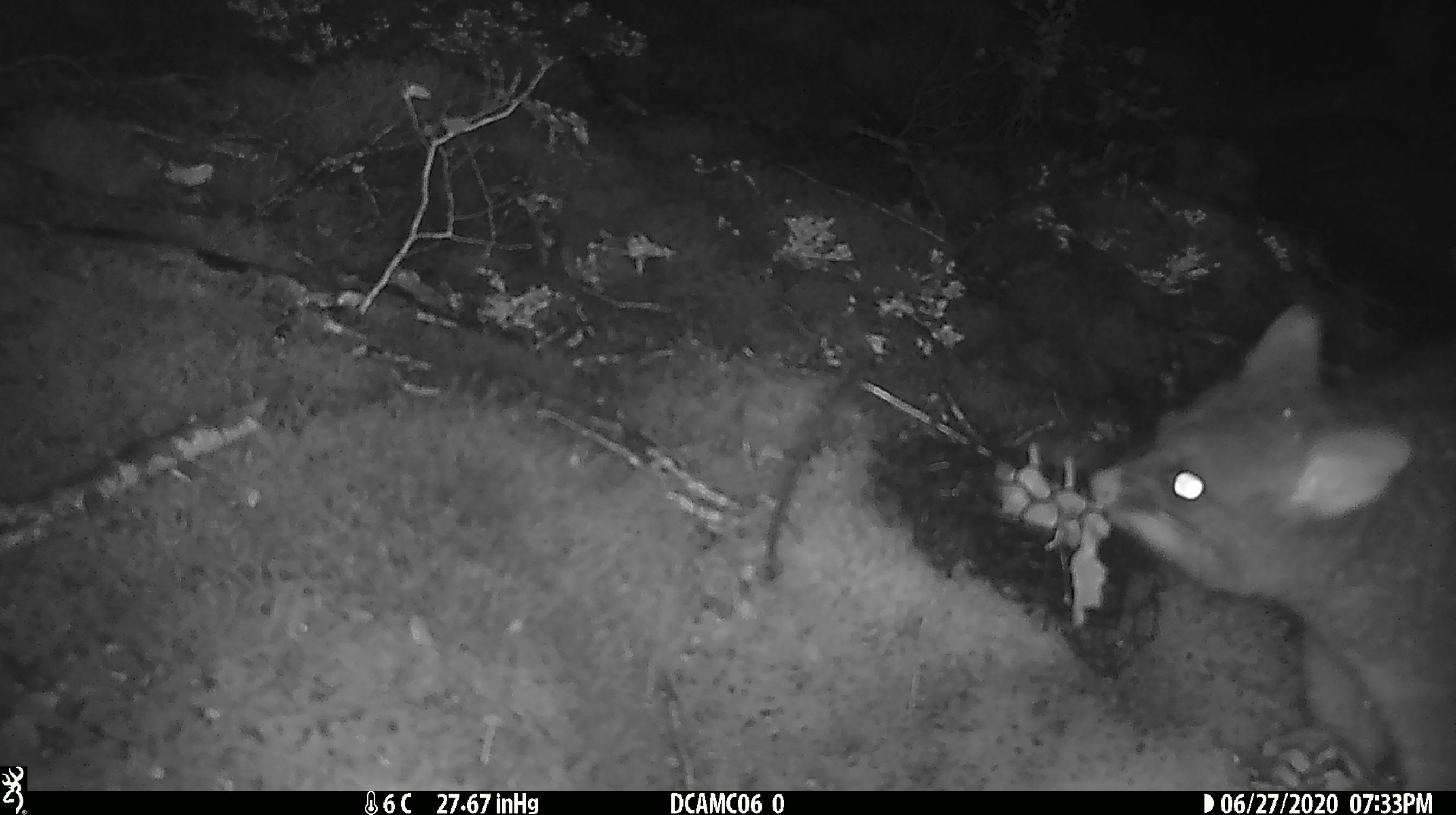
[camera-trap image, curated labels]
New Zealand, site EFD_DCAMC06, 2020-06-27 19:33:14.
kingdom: Animalia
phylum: Chordata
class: Mammalia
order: Diprotodontia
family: Phalangeridae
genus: Trichosurus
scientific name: Trichosurus vulpecula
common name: common brushtail possum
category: possum